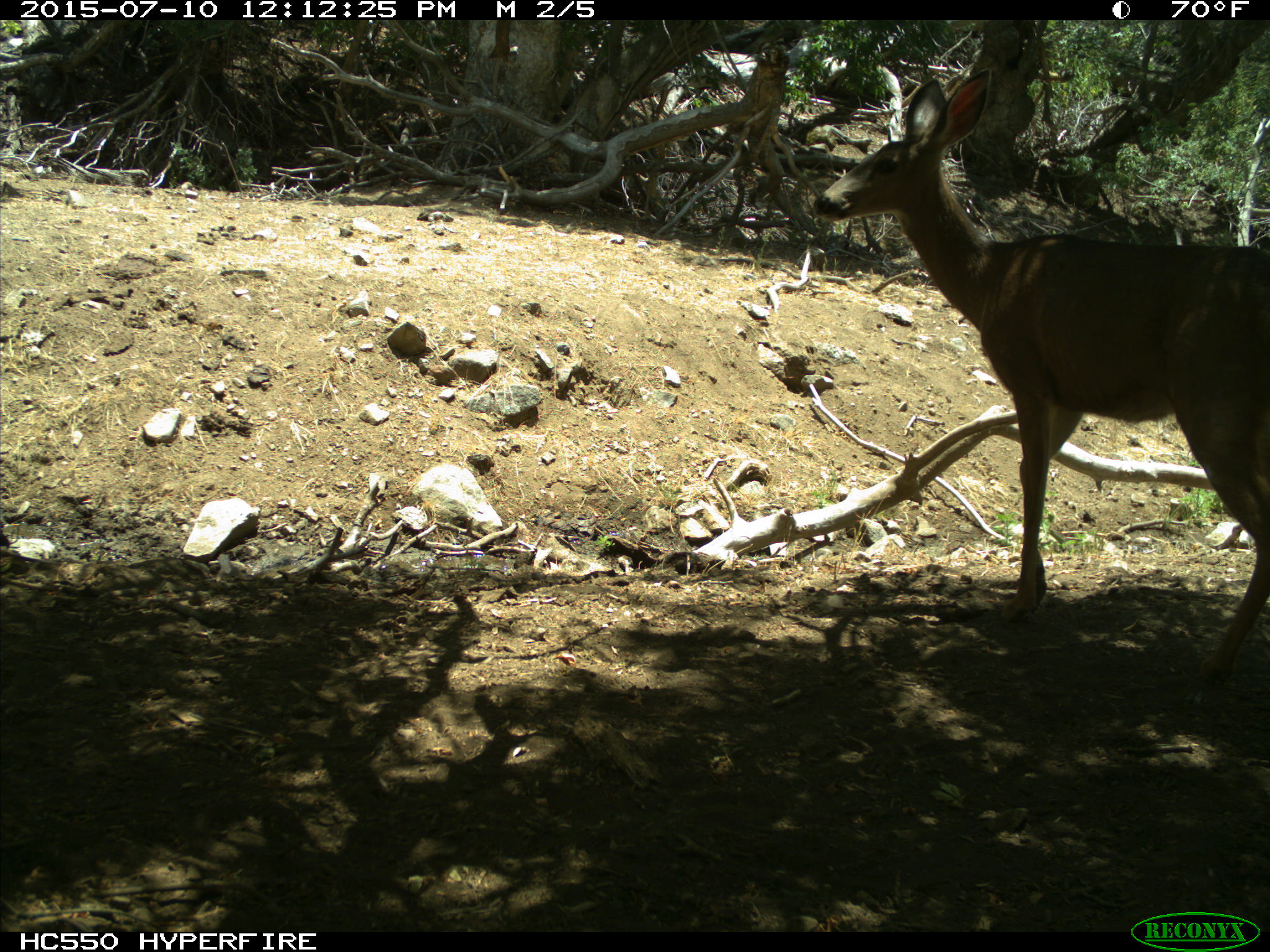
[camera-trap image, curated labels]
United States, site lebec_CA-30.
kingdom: Animalia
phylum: Chordata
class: Mammalia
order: Artiodactyla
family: Cervidae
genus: Odocoileus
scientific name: Odocoileus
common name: deer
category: unidentified deer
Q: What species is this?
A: Unidentified deer (deer) (Odocoileus).